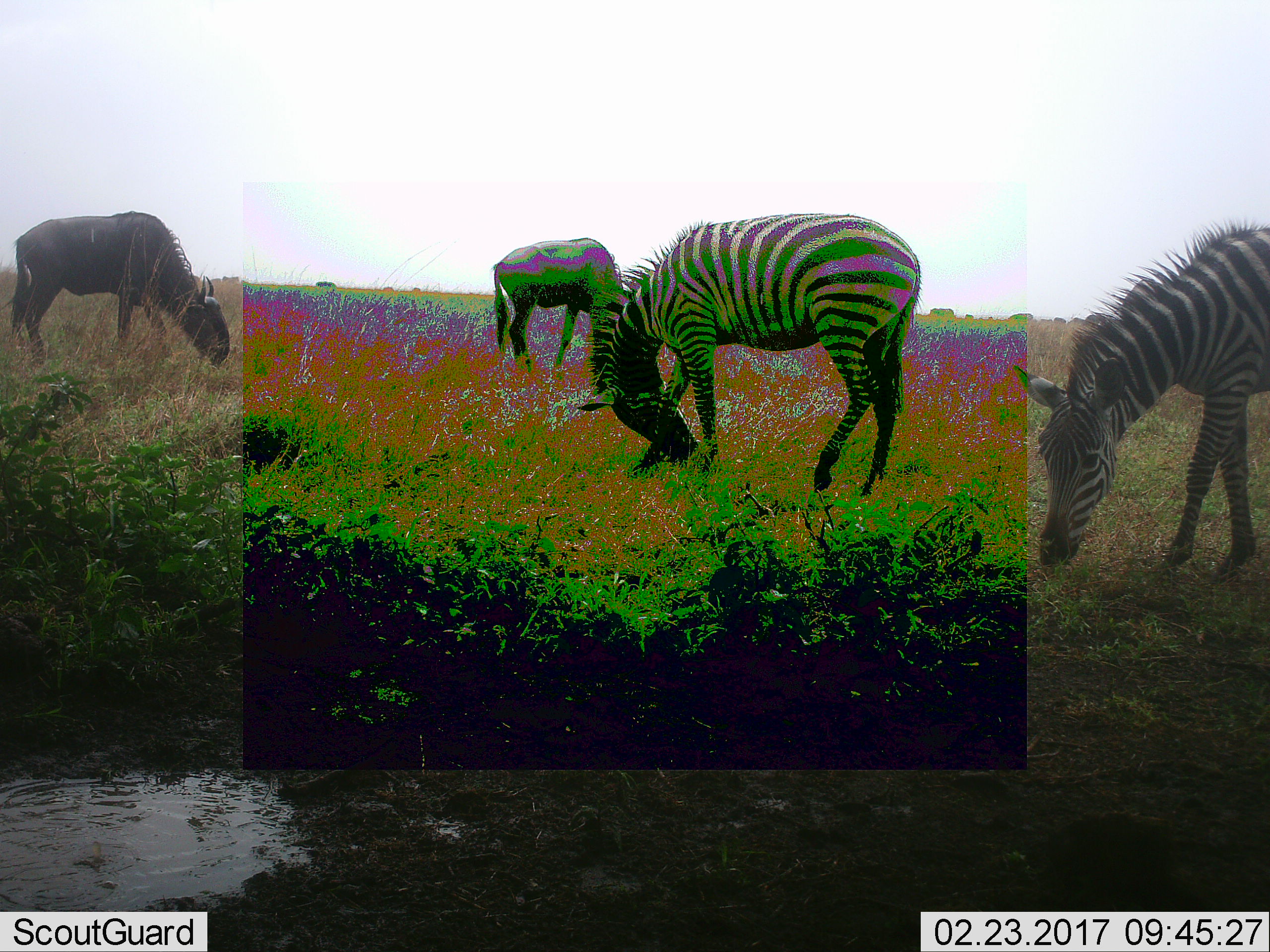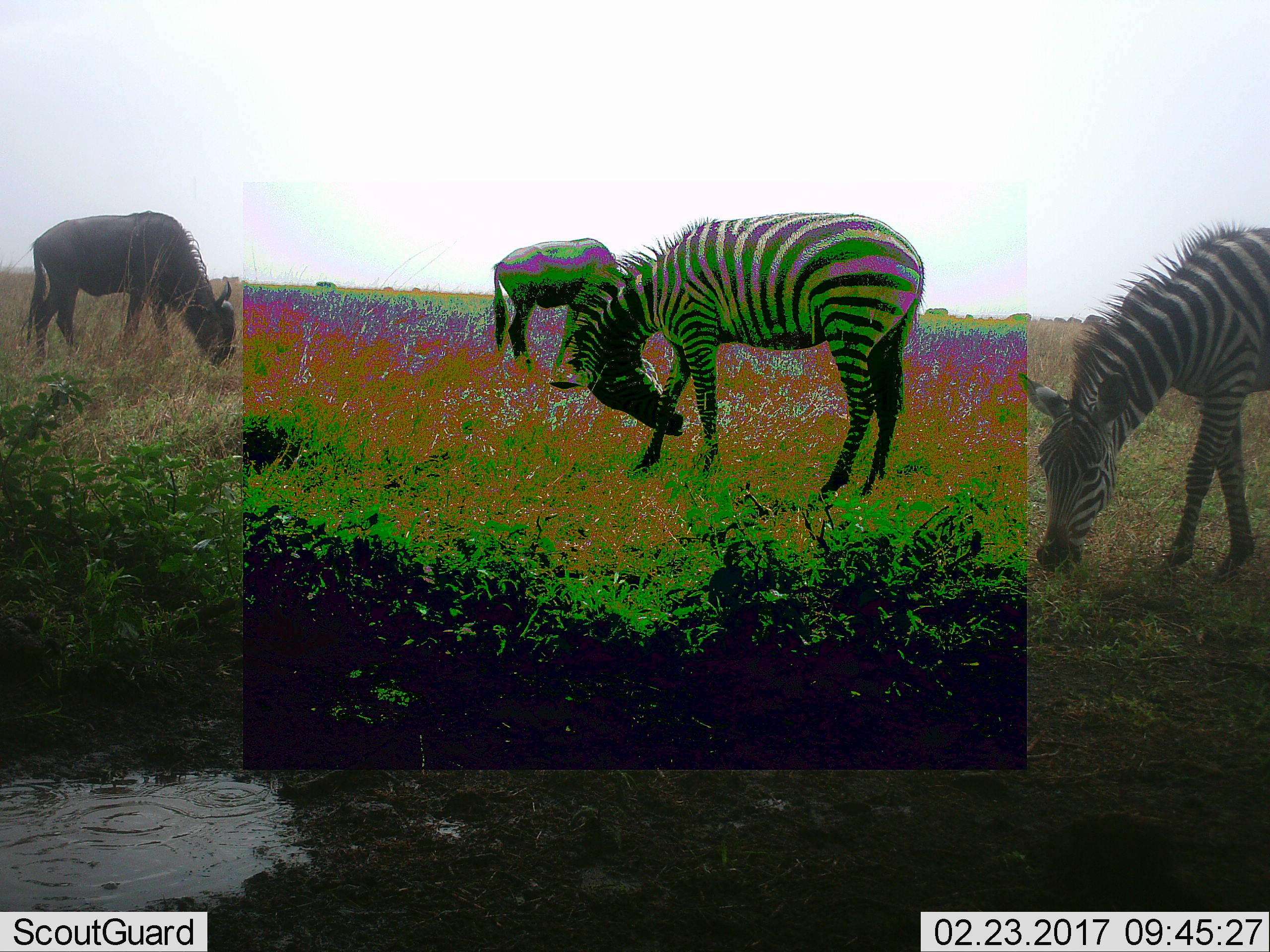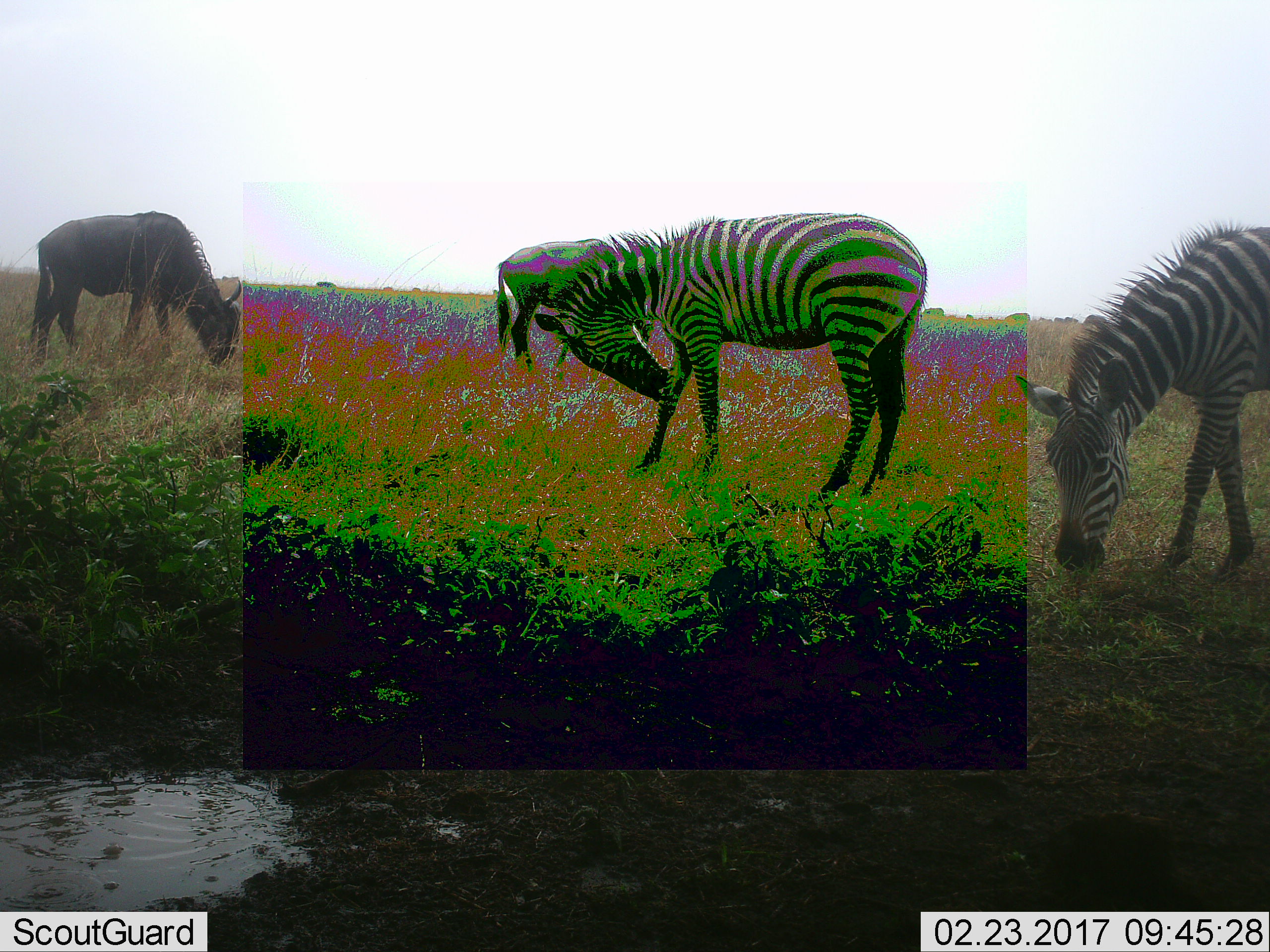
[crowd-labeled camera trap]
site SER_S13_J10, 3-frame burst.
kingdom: Animalia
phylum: Chordata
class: Mammalia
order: Artiodactyla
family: Bovidae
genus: Connochaetes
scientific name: Connochaetes taurinus taurinus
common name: blue wildebeest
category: wildebeestblue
Wildebeestblue (blue wildebeest) (Connochaetes taurinus taurinus), count 2. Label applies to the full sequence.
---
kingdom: Animalia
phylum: Chordata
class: Mammalia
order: Perissodactyla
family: Equidae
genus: Equus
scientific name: Equus quagga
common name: plains zebra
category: zebraplains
Zebraplains (plains zebra) (Equus quagga), count 2. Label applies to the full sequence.